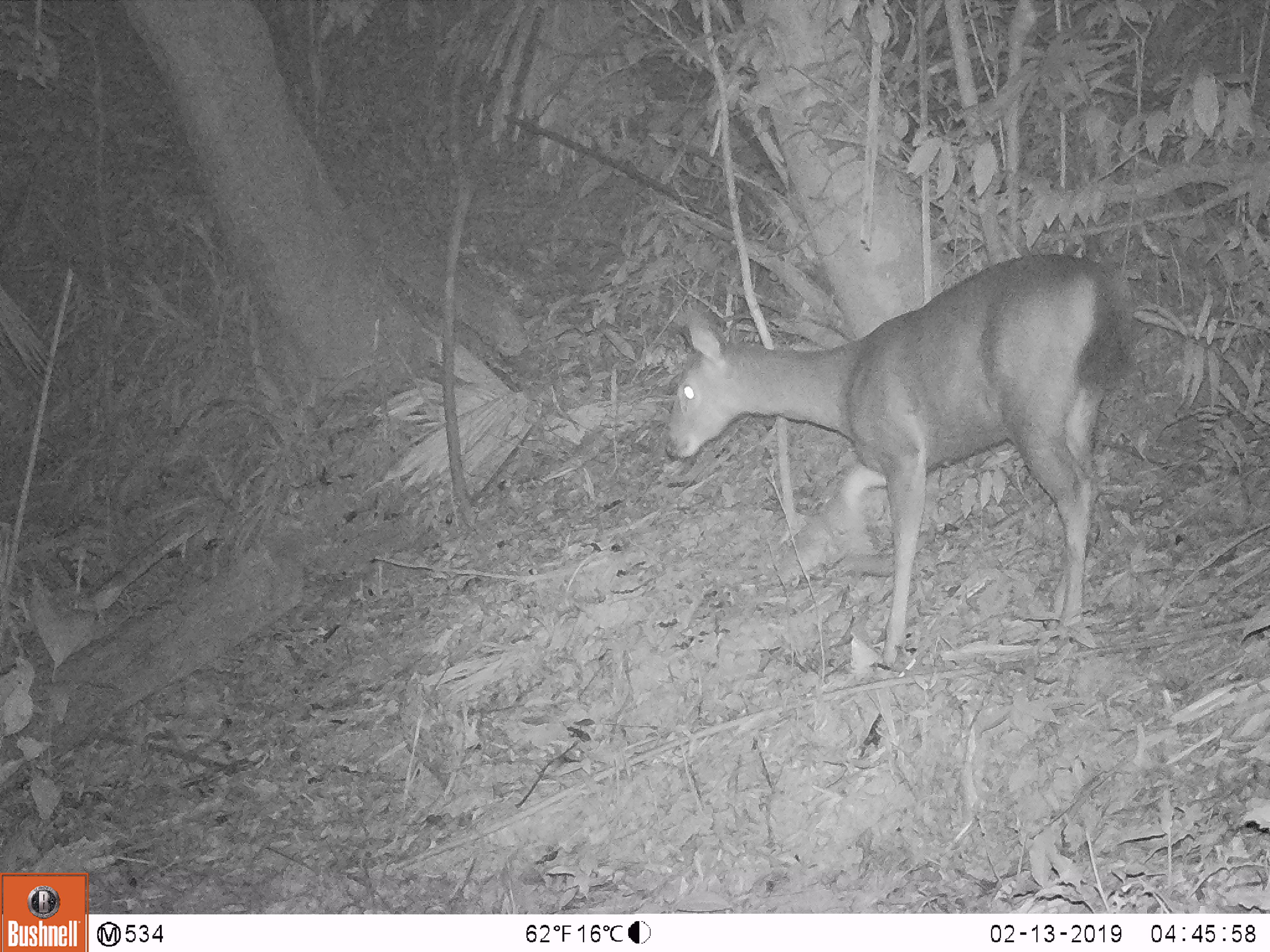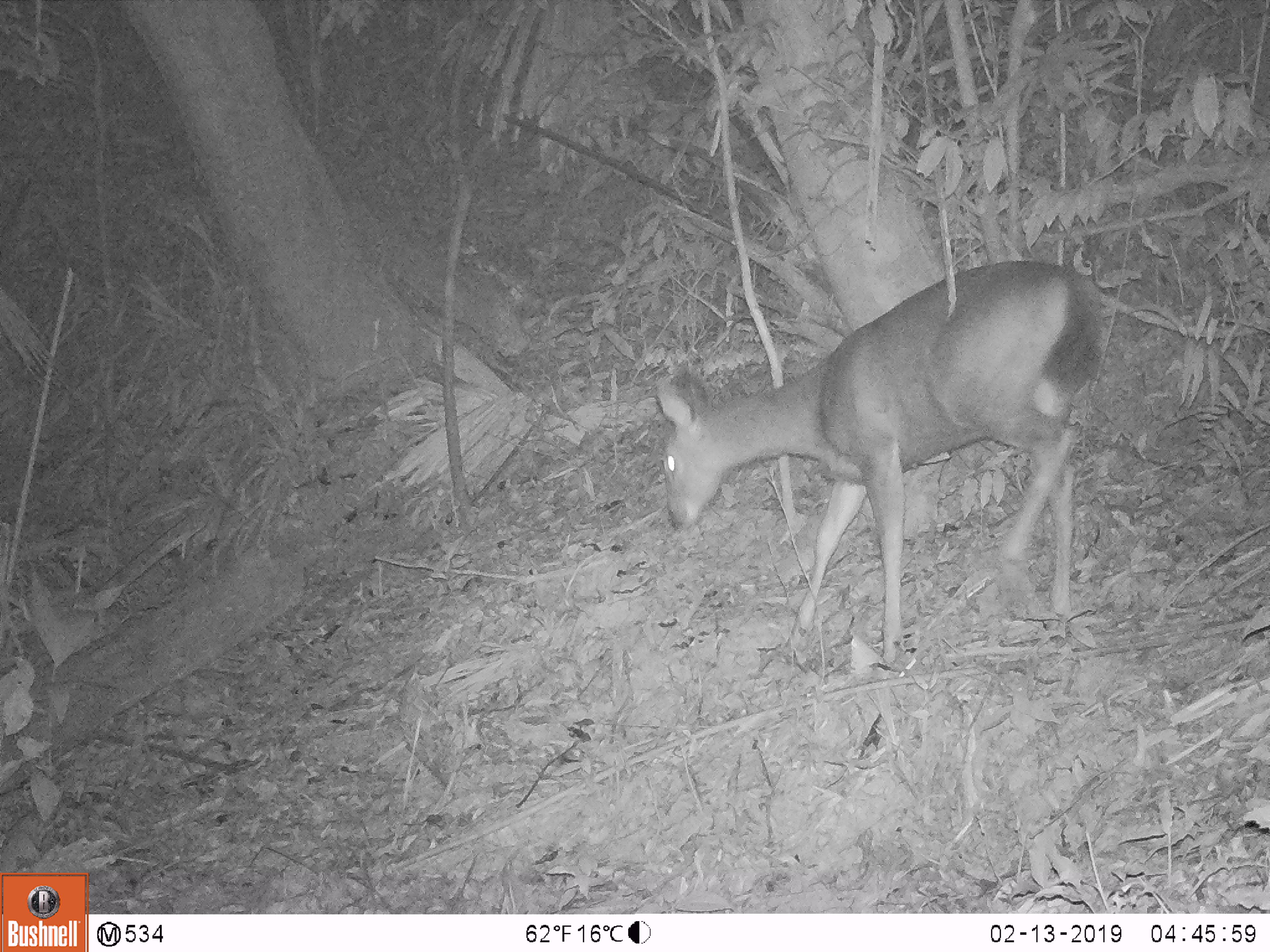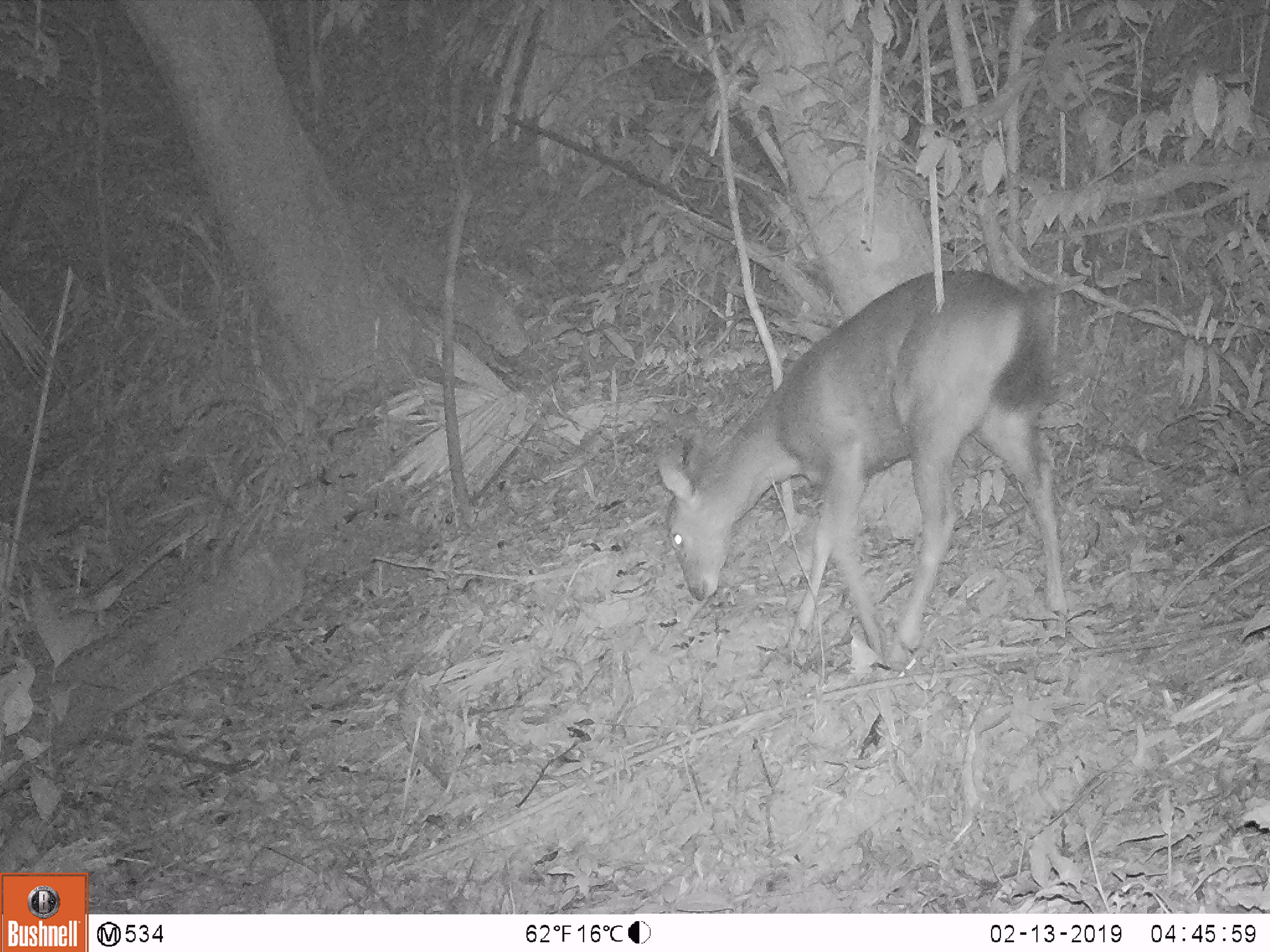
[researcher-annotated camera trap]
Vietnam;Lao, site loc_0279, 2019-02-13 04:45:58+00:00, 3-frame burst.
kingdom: Animalia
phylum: Chordata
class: Mammalia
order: Artiodactyla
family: Cervidae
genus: Rusa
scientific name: Rusa unicolor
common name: sambar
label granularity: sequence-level